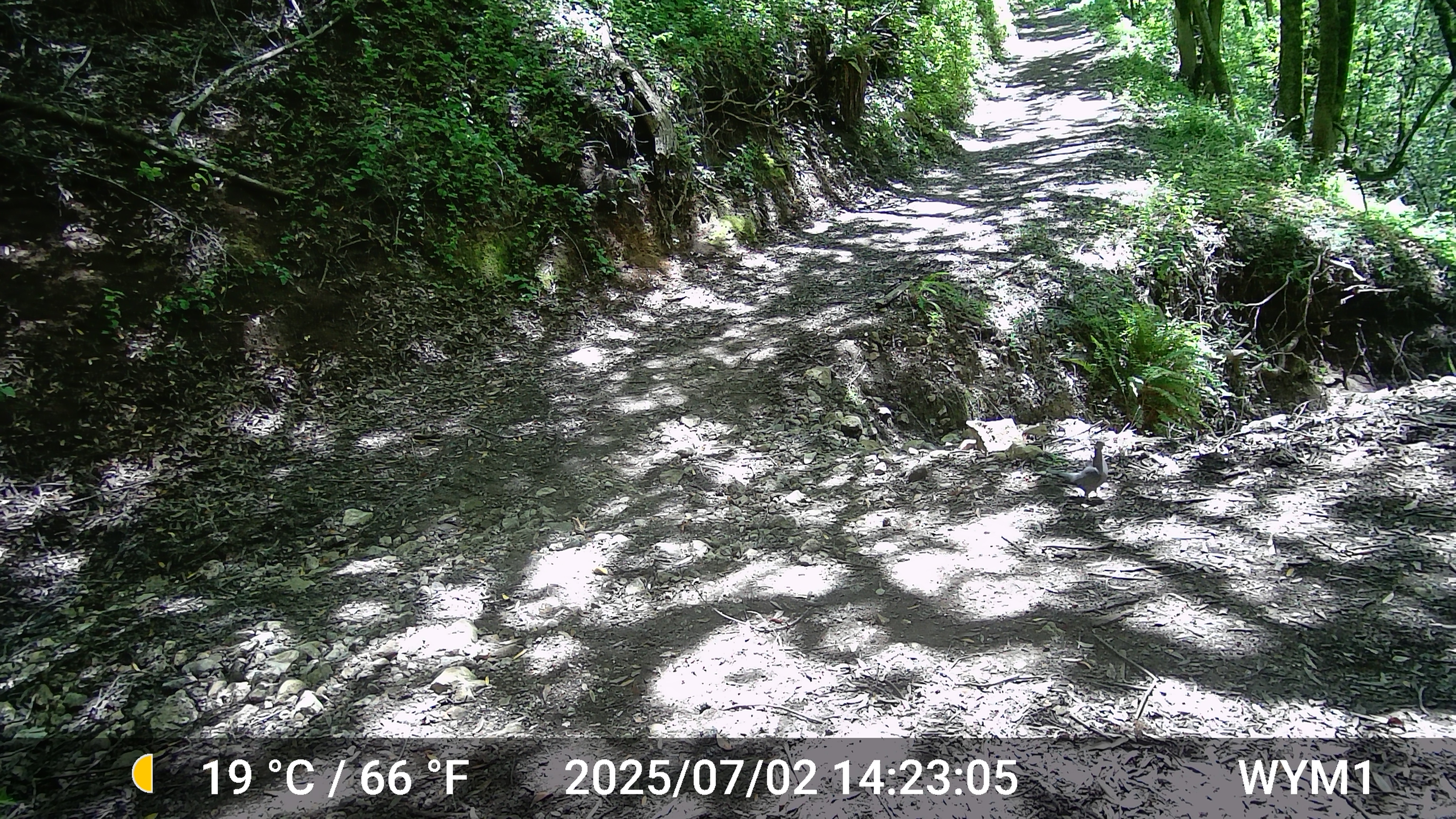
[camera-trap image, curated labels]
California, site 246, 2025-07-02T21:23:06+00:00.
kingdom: Animalia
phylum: Chordata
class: Aves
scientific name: Aves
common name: bird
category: unknown bird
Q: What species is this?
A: Unknown bird (bird) (Aves).